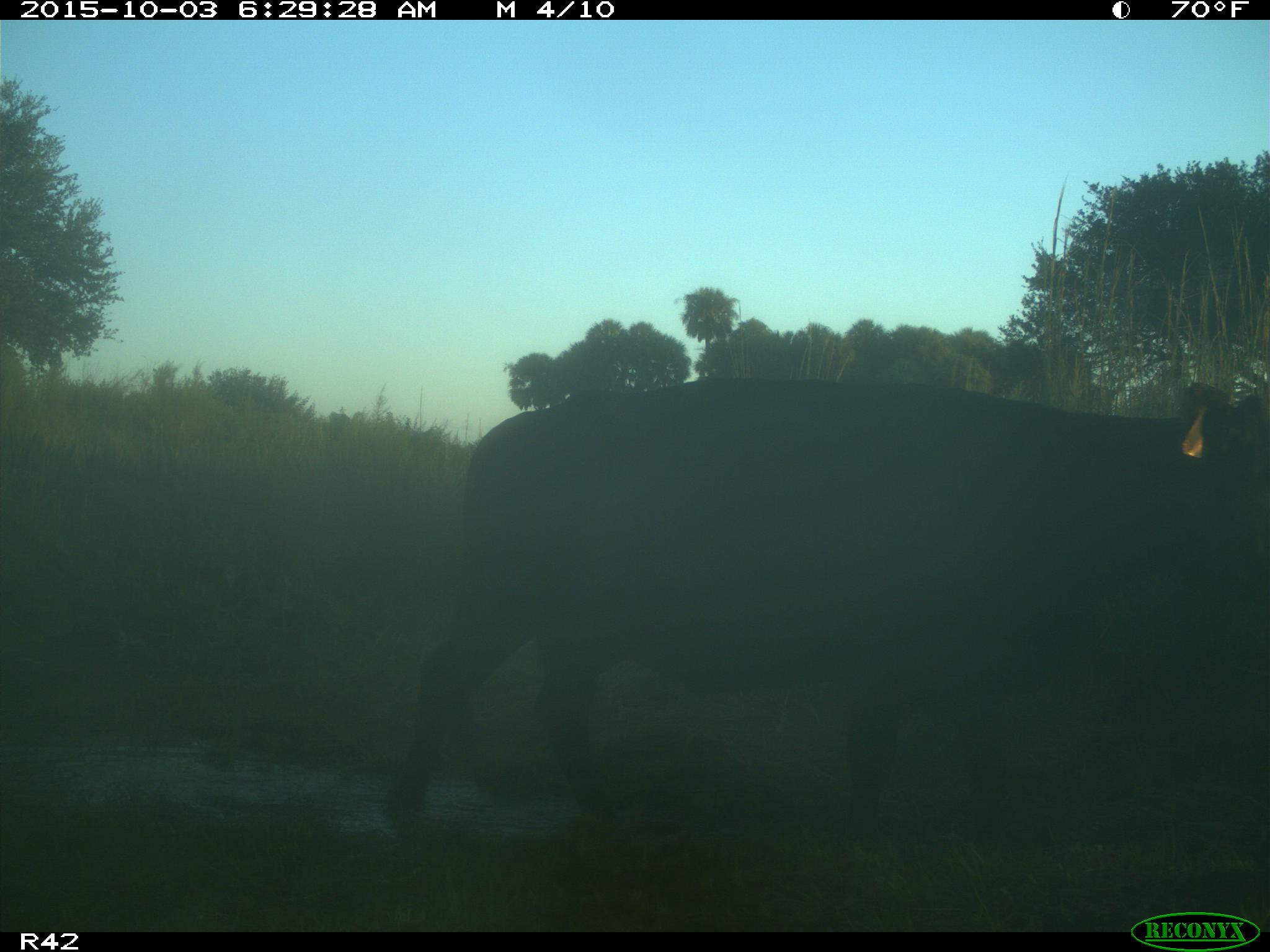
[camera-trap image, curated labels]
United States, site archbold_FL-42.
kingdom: Animalia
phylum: Chordata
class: Mammalia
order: Artiodactyla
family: Bovidae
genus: Bos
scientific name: Bos taurus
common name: domestic cow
Bos taurus (domestic cow).